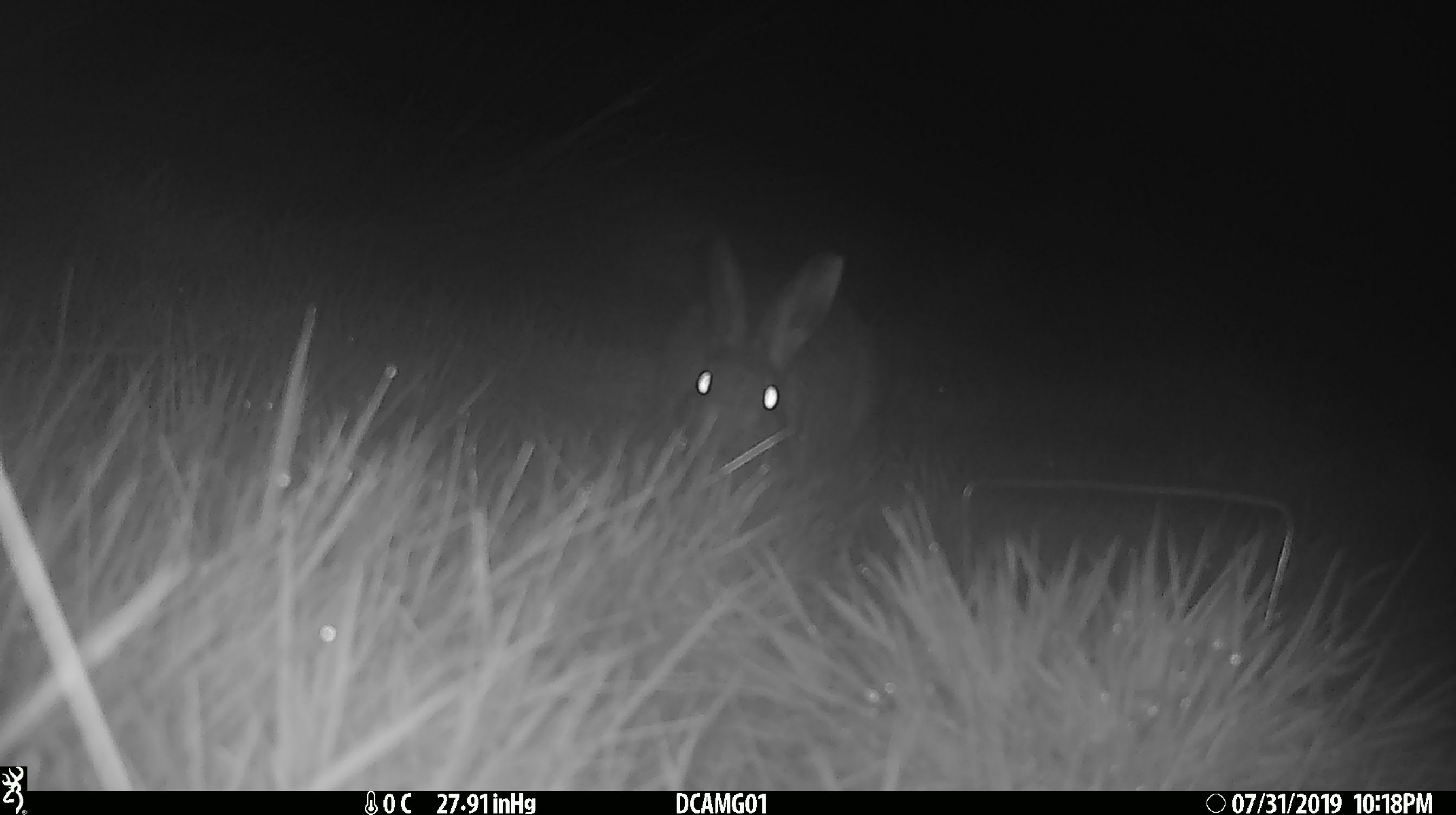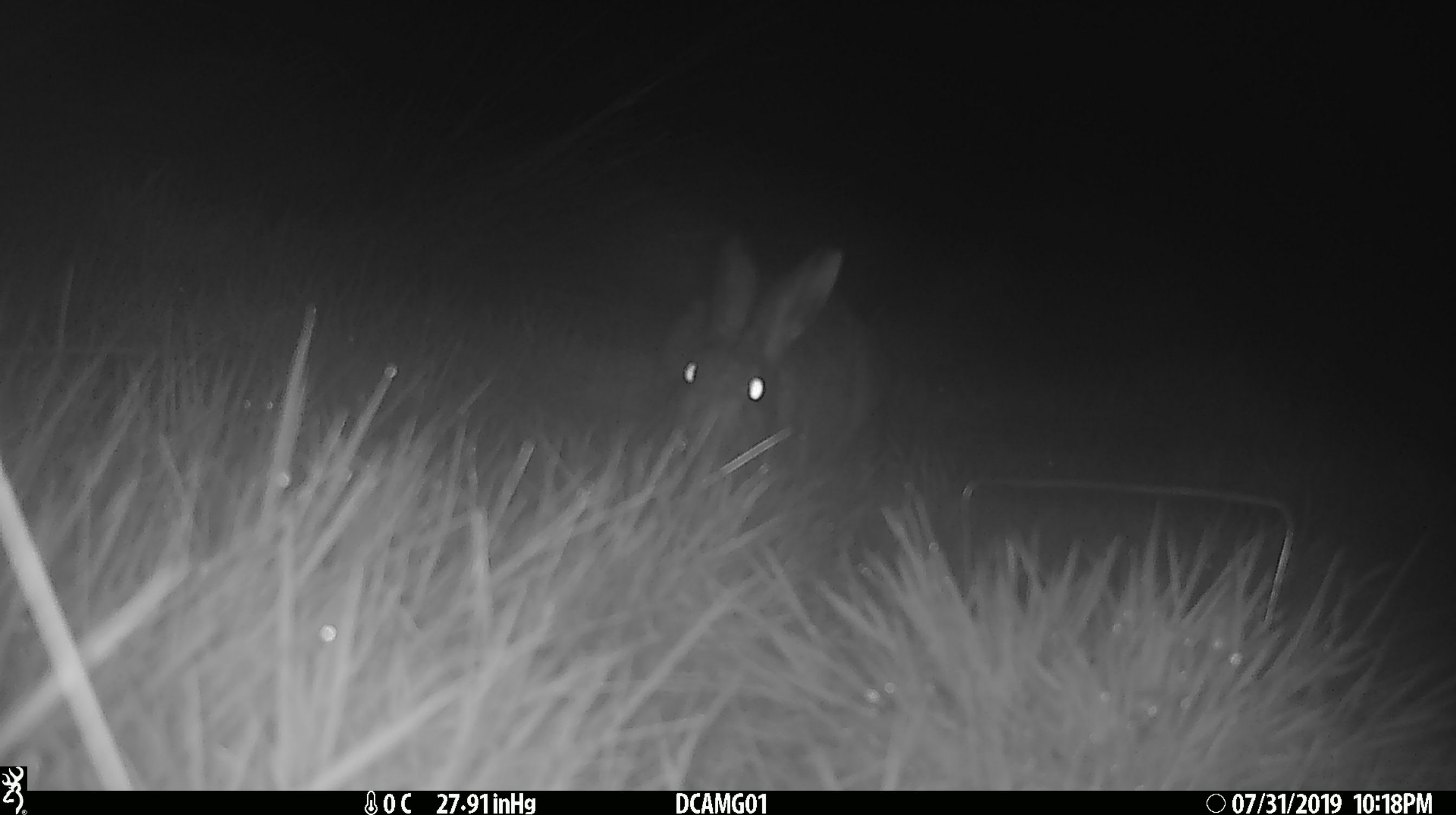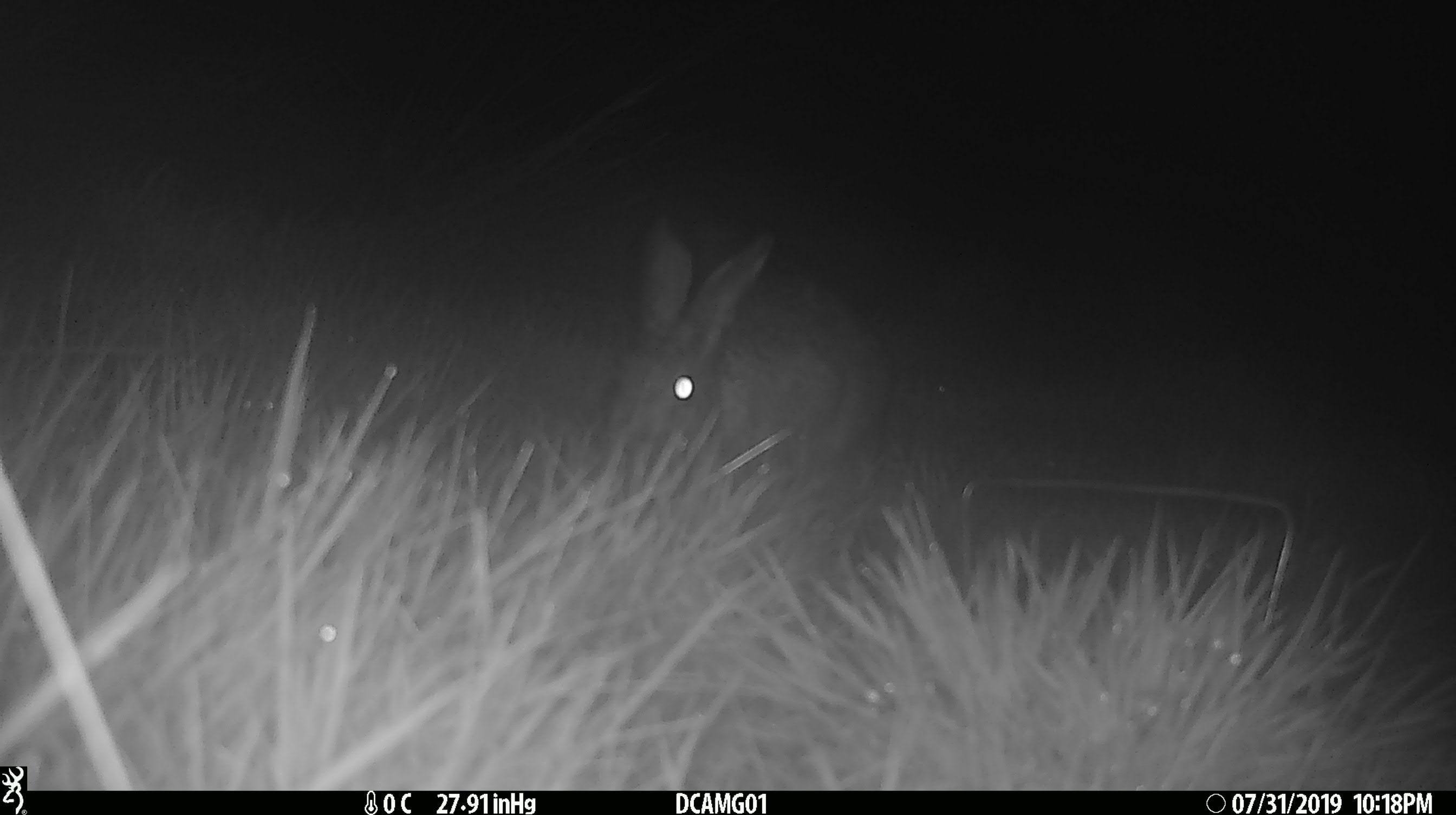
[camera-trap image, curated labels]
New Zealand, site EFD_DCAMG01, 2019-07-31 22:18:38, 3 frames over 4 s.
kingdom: Animalia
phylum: Chordata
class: Mammalia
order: Lagomorpha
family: Leporidae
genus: Lepus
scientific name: Lepus europaeus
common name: brown hare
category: hare